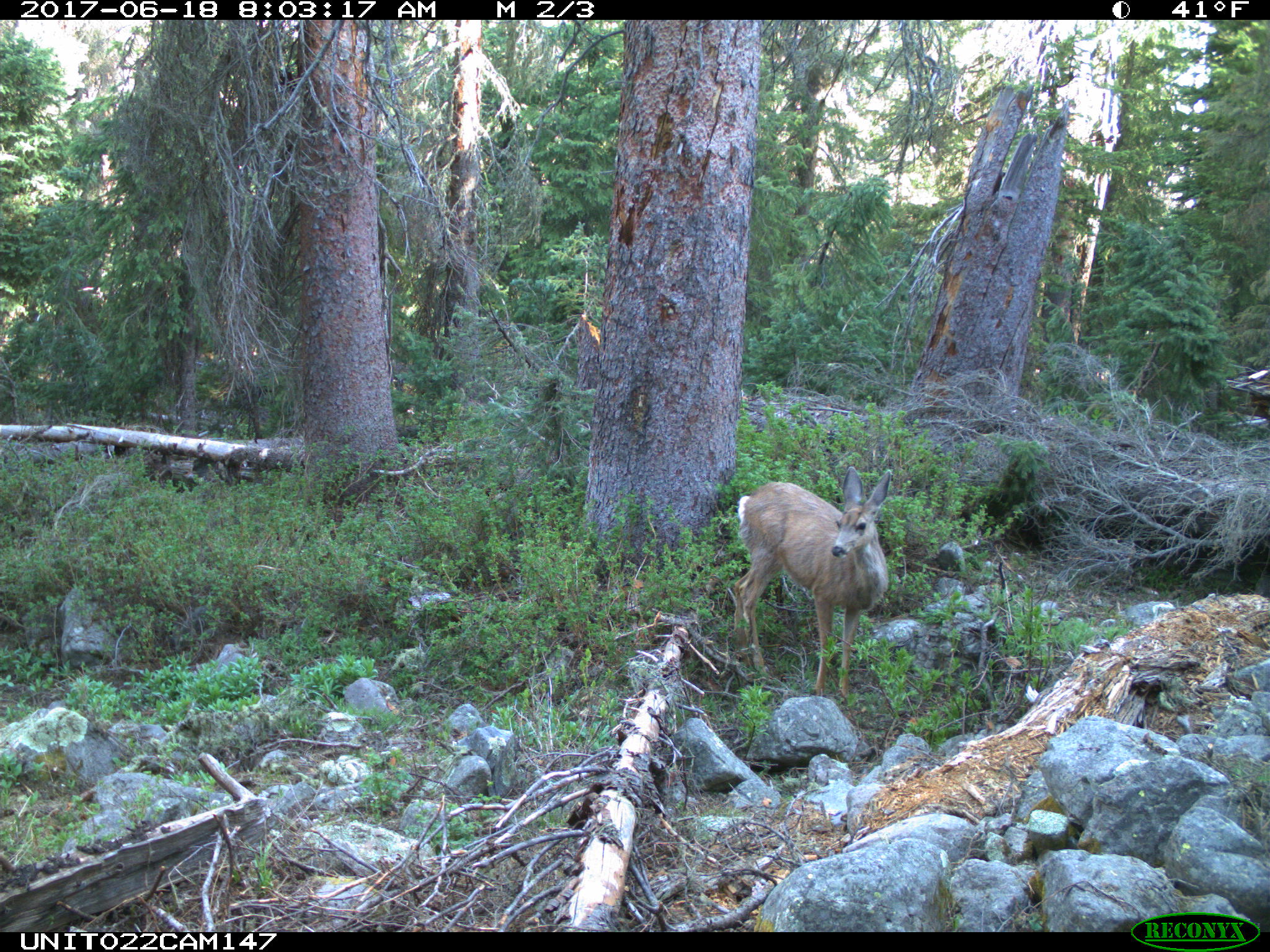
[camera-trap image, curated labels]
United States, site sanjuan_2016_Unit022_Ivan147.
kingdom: Animalia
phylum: Chordata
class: Mammalia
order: Artiodactyla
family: Cervidae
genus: Odocoileus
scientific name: Odocoileus hemionus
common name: mule deer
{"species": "Odocoileus hemionus (mule deer)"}